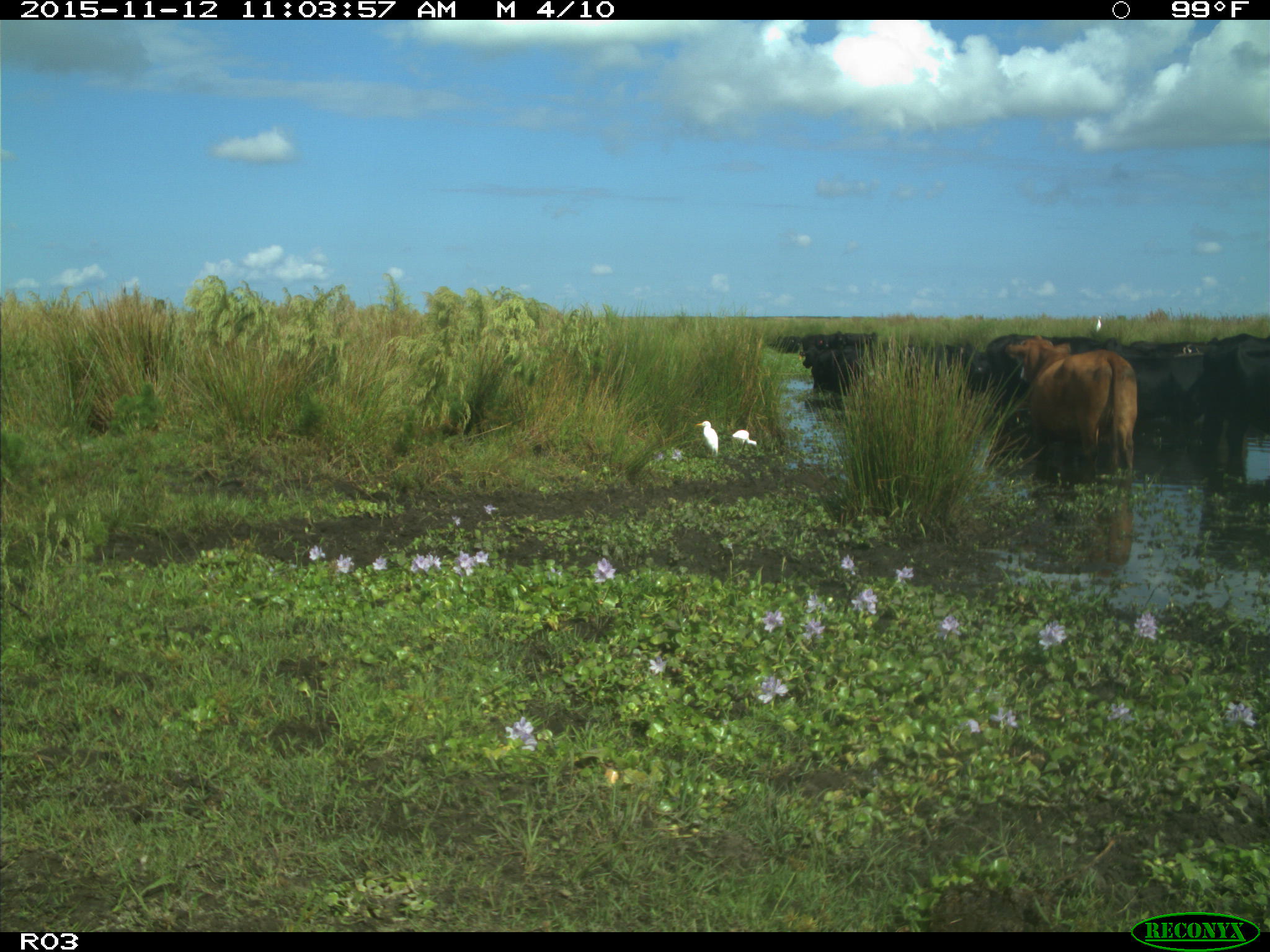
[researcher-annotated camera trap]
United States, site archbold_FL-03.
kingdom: Animalia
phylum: Chordata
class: Mammalia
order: Artiodactyla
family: Bovidae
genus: Bos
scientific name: Bos taurus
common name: domestic cow